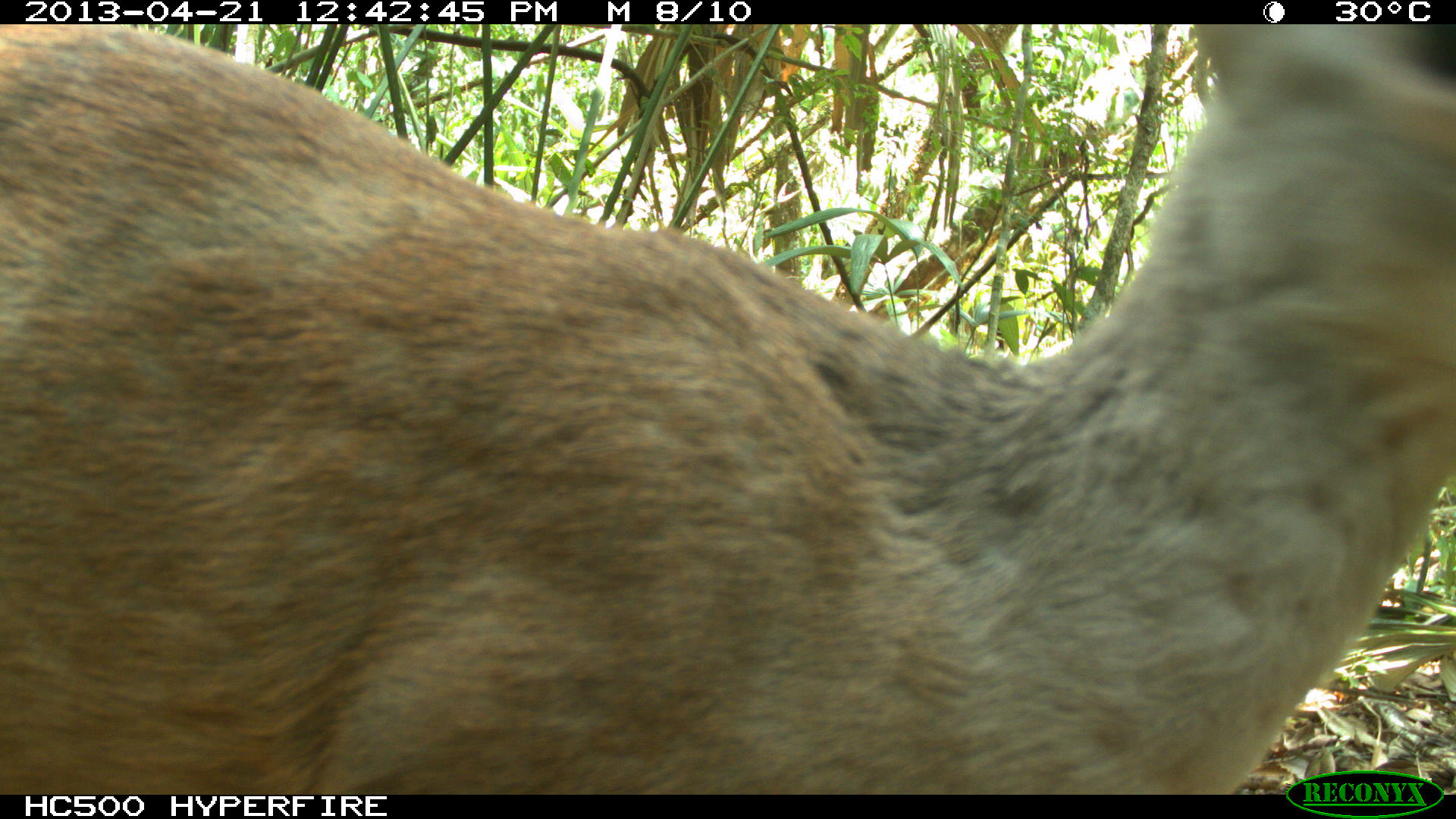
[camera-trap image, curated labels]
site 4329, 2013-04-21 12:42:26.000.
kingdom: Animalia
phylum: Chordata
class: Mammalia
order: Artiodactyla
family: Cervidae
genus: Mazama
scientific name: Mazama temama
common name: central american red brocket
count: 1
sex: female